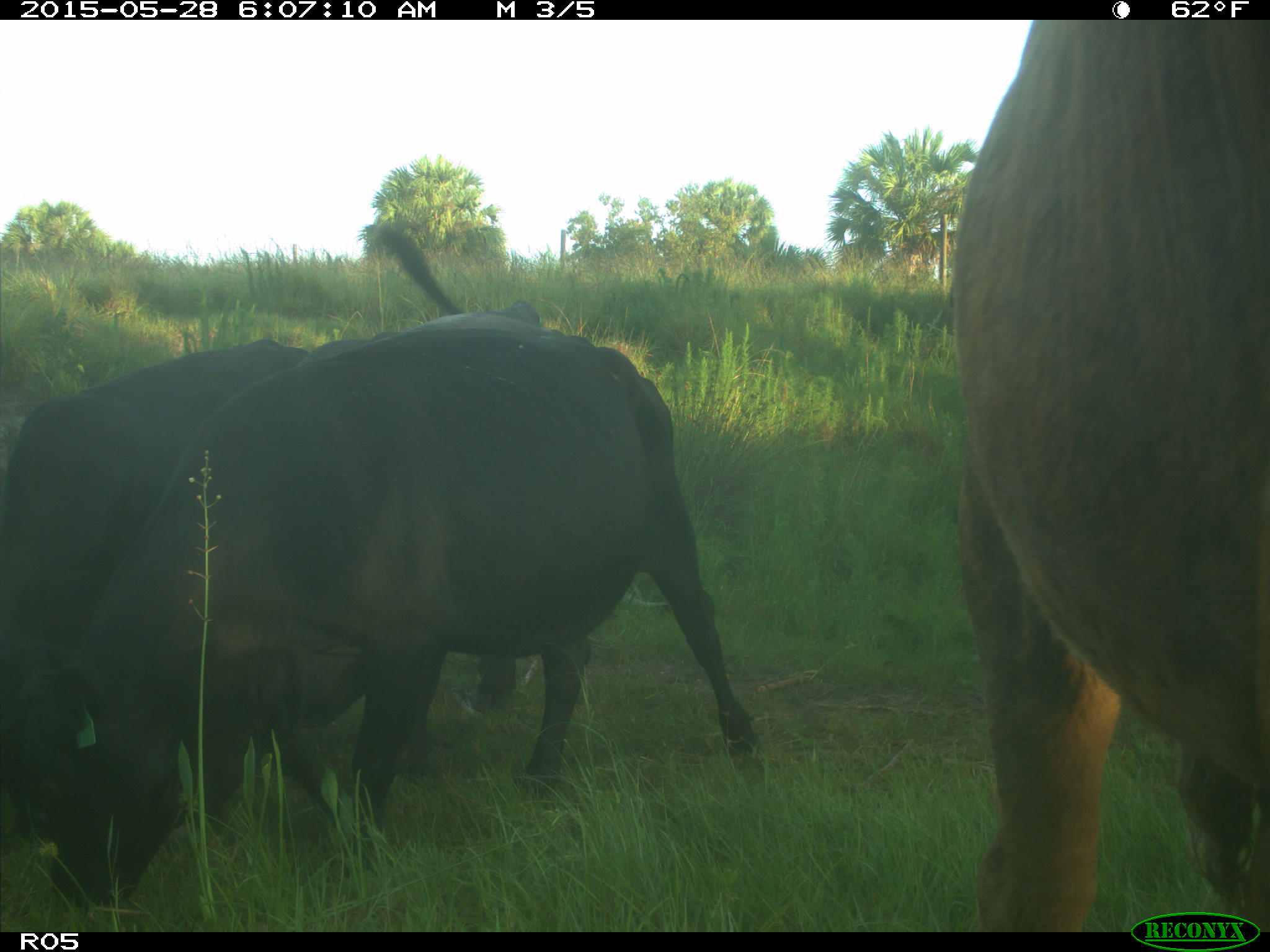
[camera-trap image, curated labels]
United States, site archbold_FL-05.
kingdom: Animalia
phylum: Chordata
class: Mammalia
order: Artiodactyla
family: Bovidae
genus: Bos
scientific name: Bos taurus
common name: domestic cow